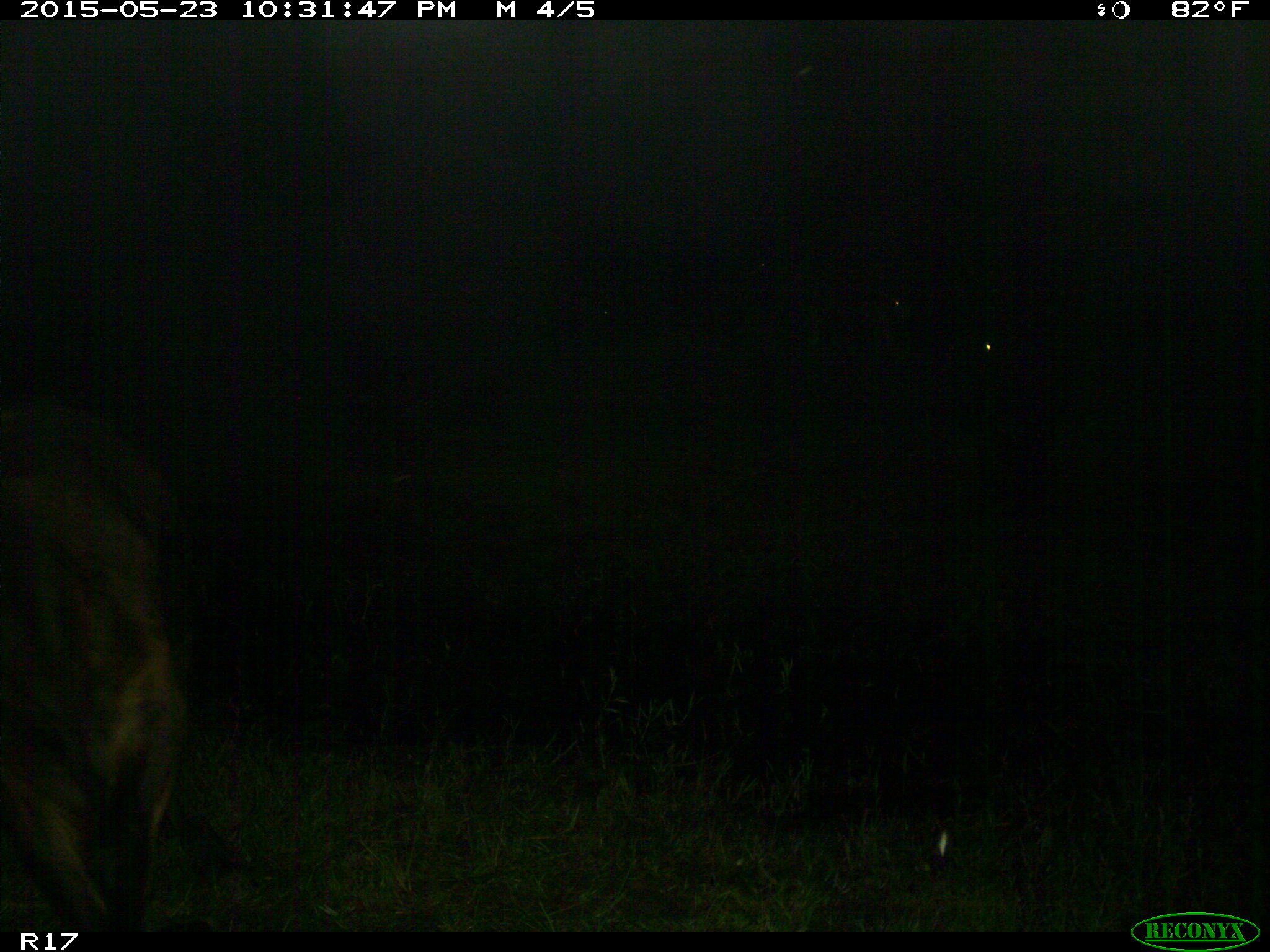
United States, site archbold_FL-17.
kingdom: Animalia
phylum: Chordata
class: Mammalia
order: Artiodactyla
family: Bovidae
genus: Bos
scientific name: Bos taurus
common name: domestic cow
Bos taurus (domestic cow).